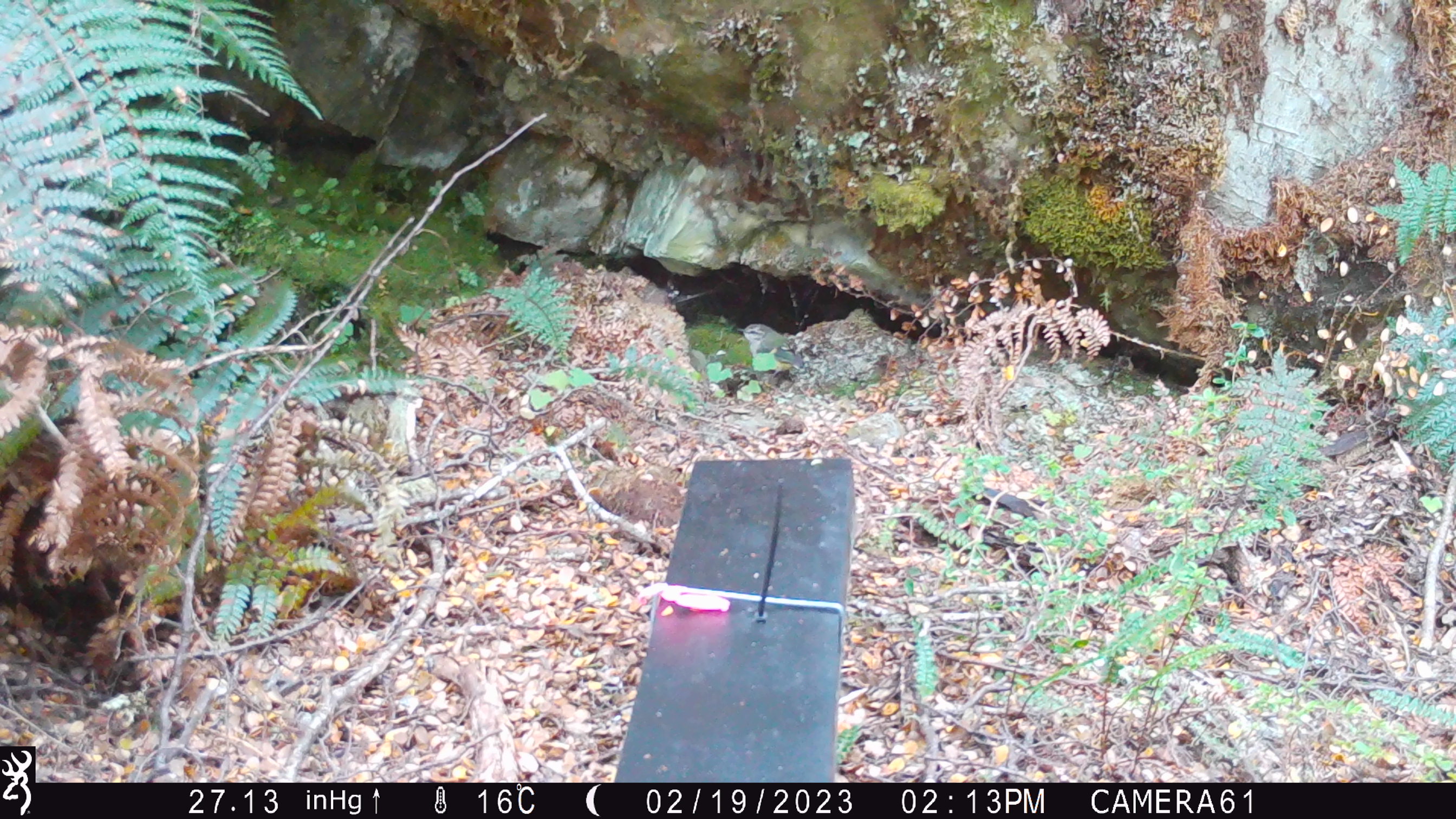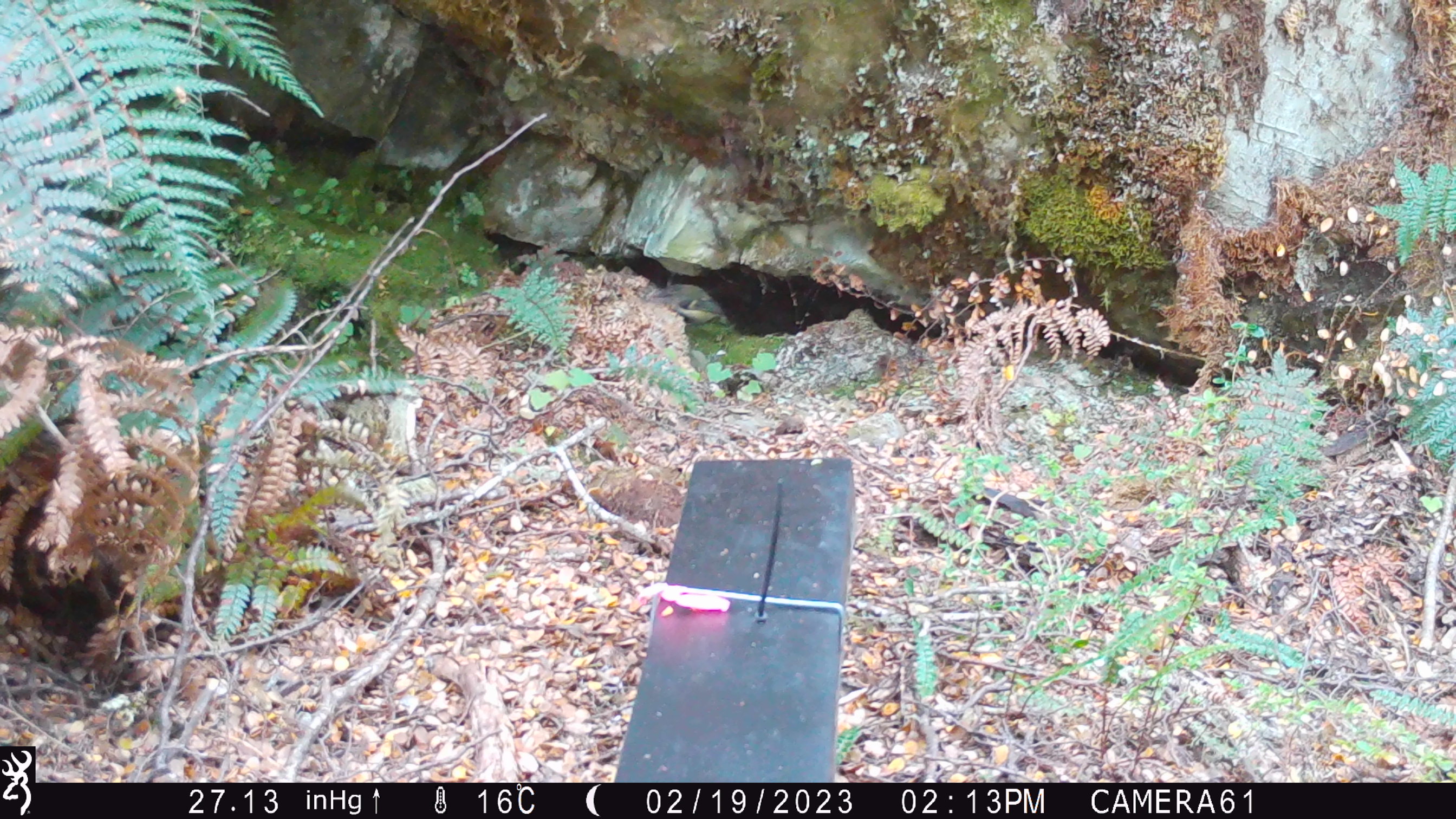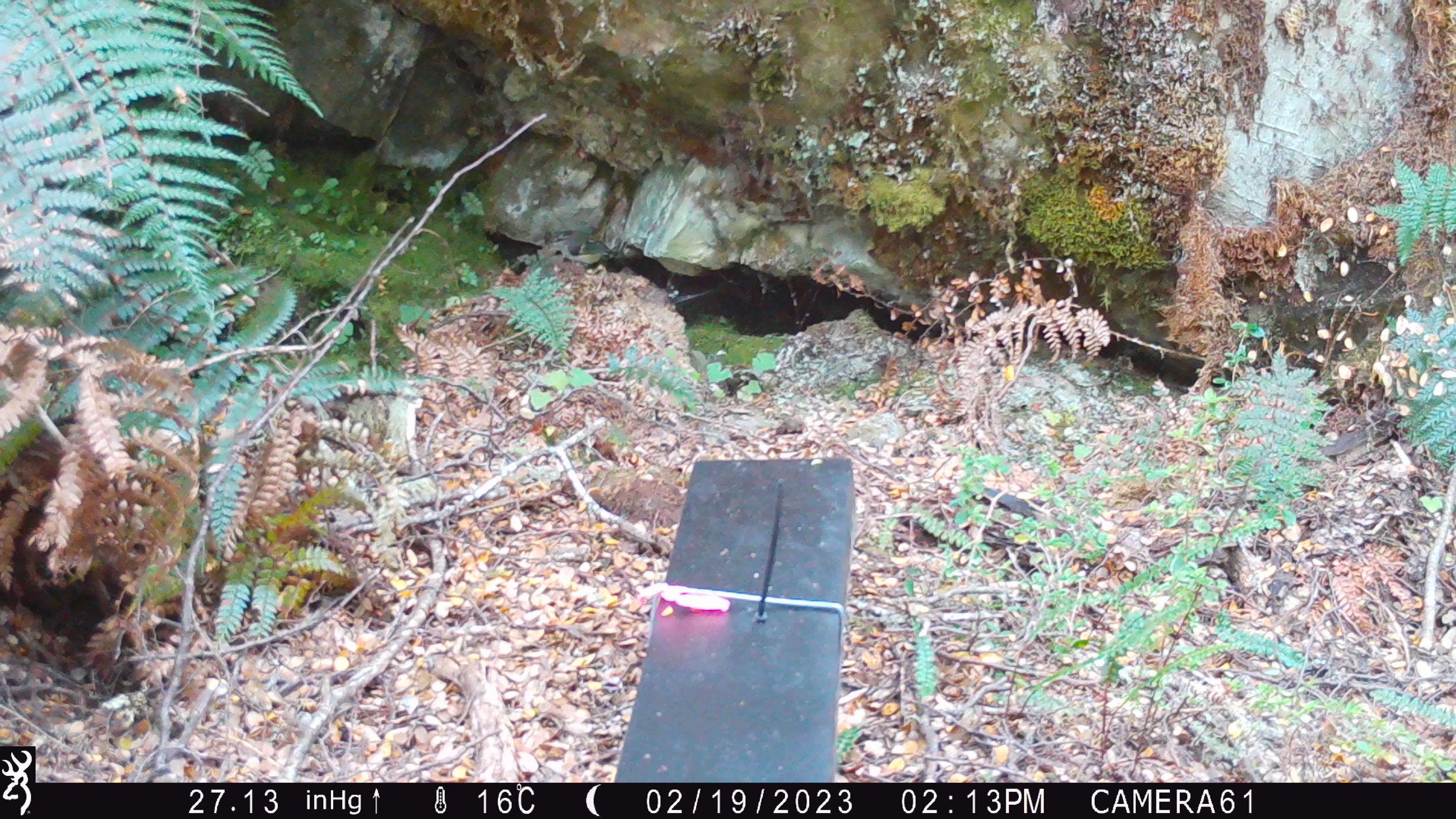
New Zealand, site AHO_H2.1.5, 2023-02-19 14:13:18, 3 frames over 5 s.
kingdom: Animalia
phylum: Chordata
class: Aves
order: Passeriformes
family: Acanthisittidae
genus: Acanthisitta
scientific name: Acanthisitta chloris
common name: rifleman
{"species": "rifleman (Acanthisitta chloris)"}